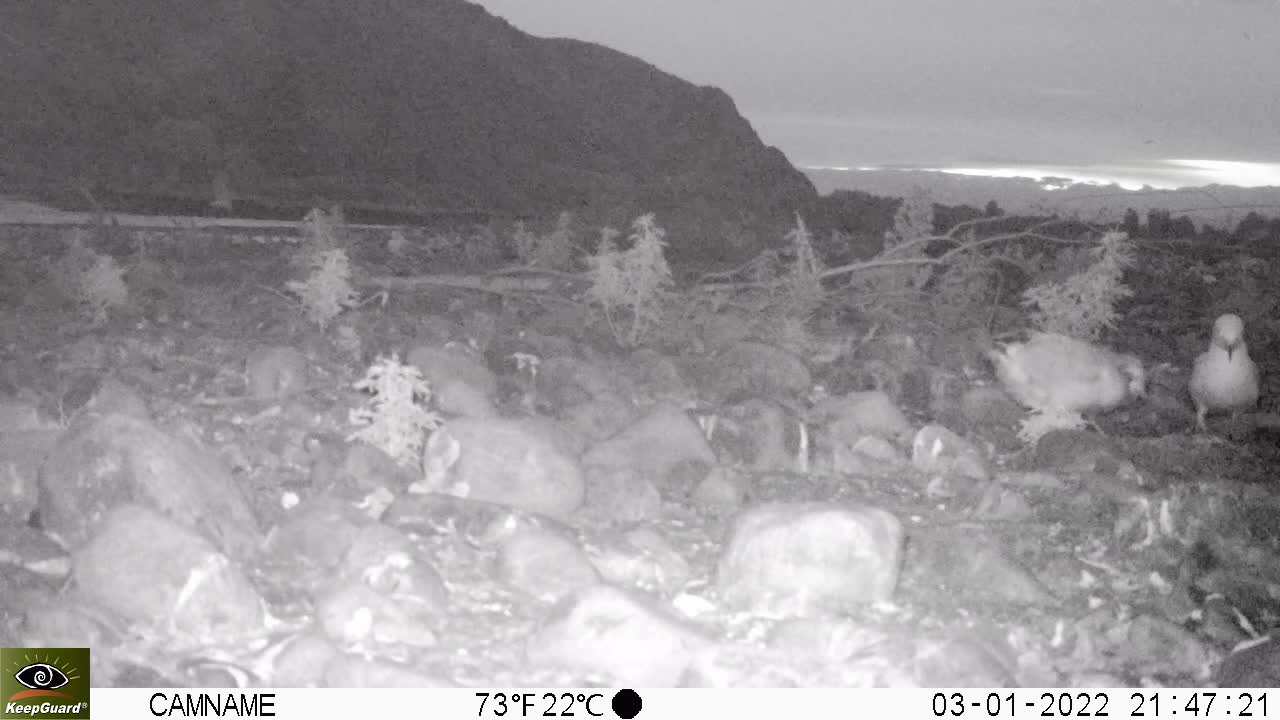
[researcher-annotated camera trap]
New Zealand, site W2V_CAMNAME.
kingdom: Animalia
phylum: Chordata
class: Aves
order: Charadriiformes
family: Laridae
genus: Chroicocephalus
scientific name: Chroicocephalus bulleri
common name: black-billed gull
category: black billed gull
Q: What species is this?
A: Black billed gull (black-billed gull) (Chroicocephalus bulleri).